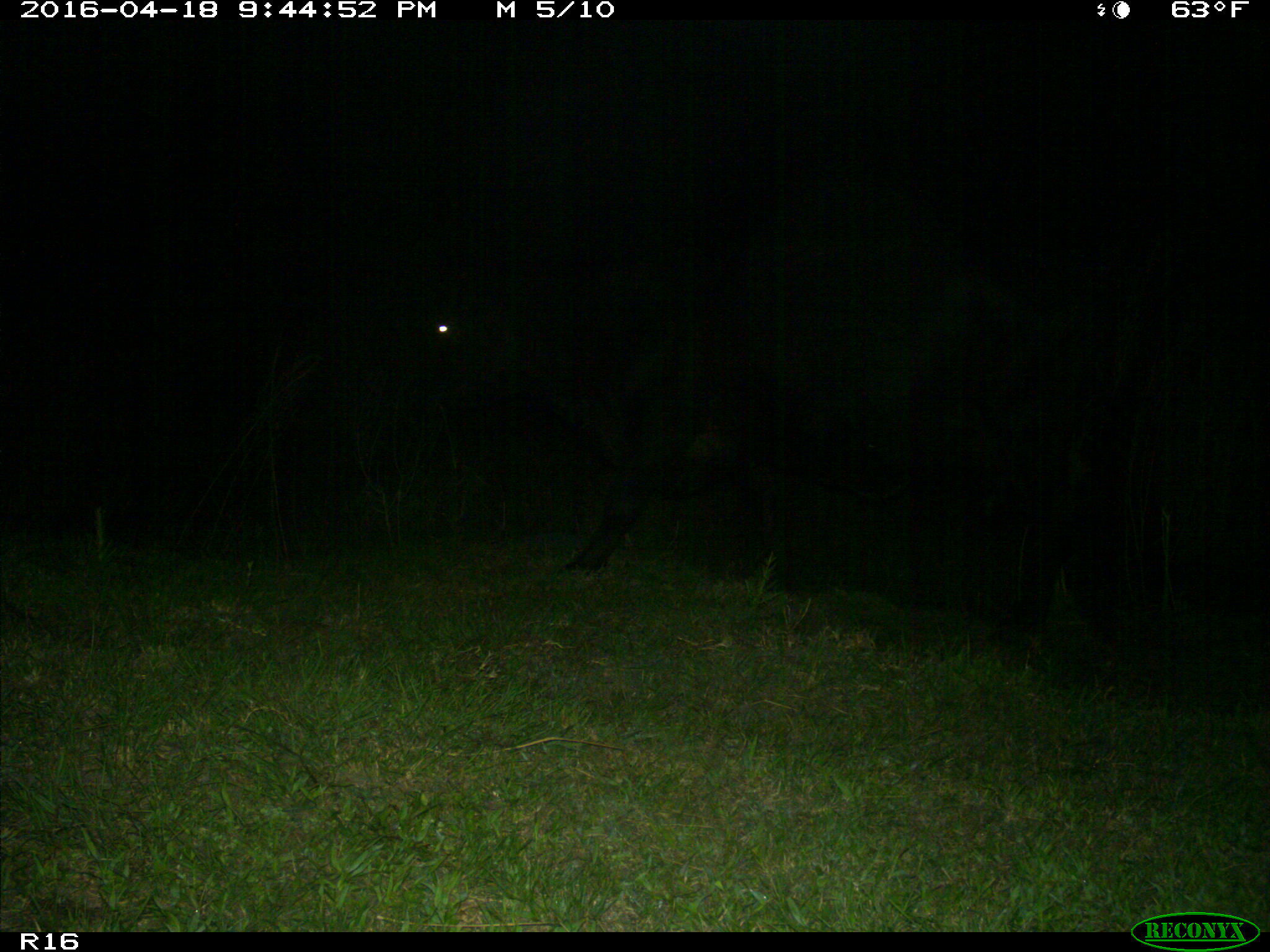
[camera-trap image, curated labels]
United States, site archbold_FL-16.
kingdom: Animalia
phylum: Chordata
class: Mammalia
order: Artiodactyla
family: Bovidae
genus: Bos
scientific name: Bos taurus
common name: domestic cow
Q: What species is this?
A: Bos taurus (domestic cow).